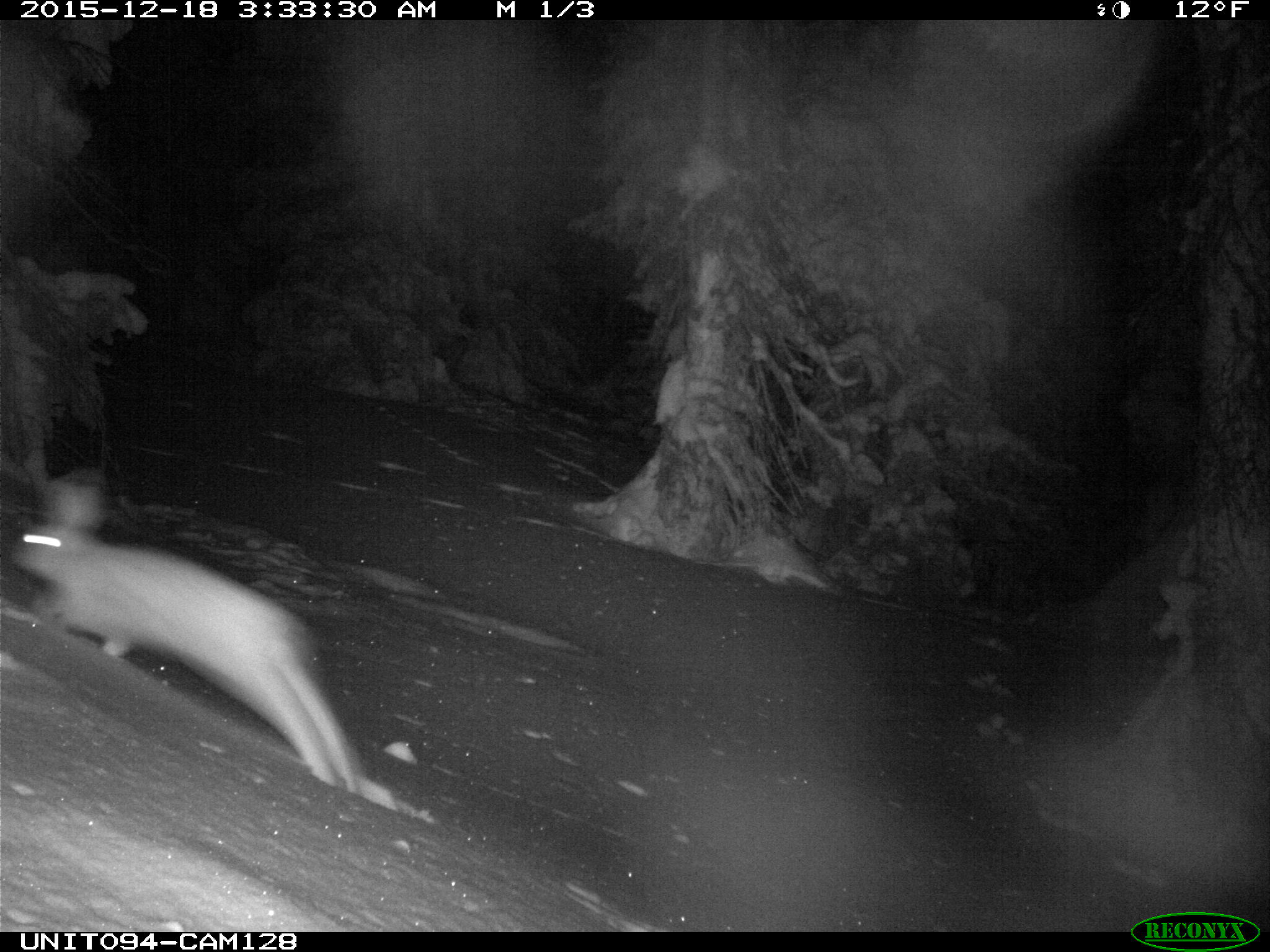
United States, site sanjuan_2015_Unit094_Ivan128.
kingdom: Animalia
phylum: Chordata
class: Mammalia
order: Lagomorpha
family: Leporidae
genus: Lepus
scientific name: Lepus americanus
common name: snowshoe hare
Lepus americanus (snowshoe hare).